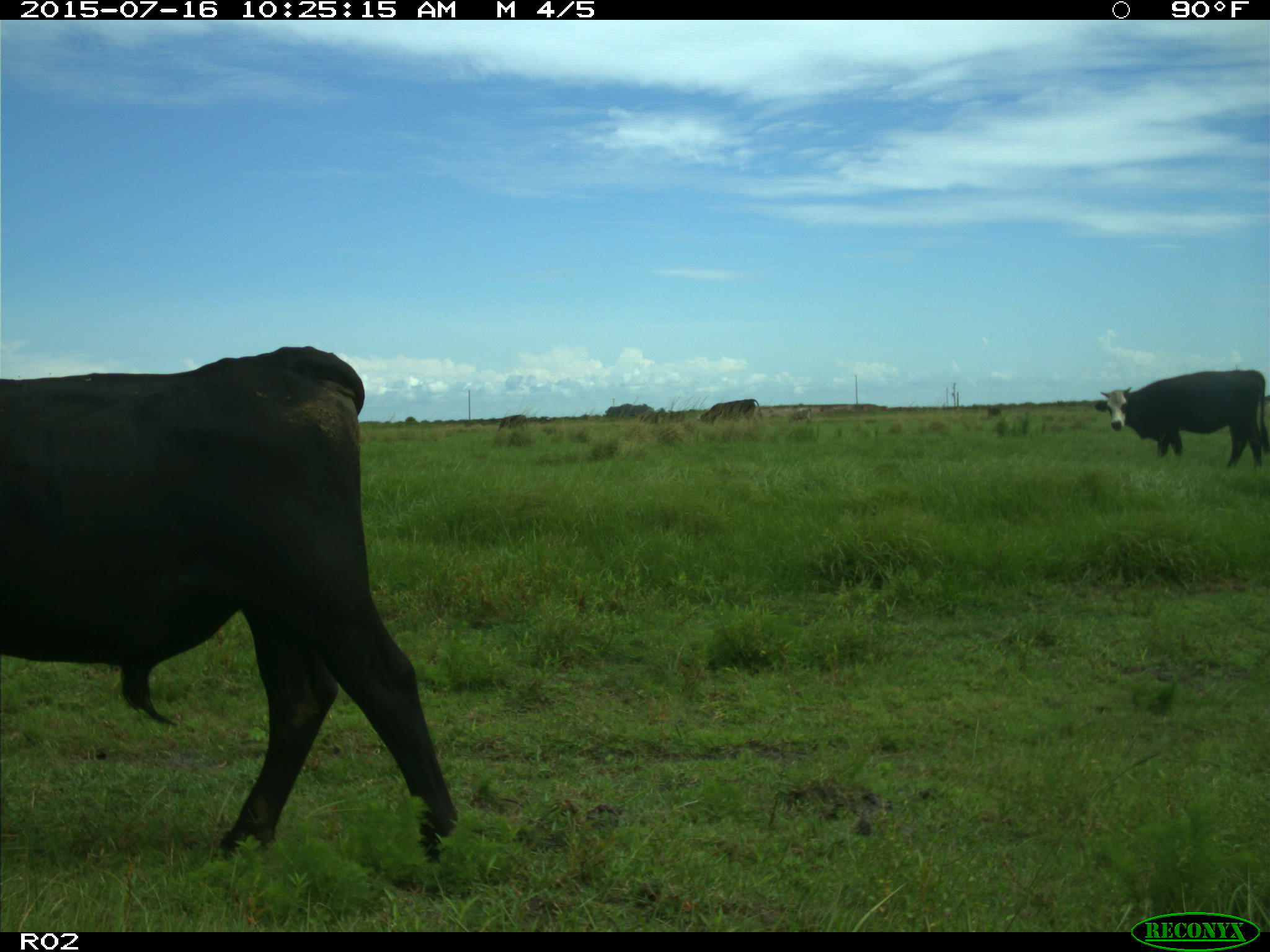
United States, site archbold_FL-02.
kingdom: Animalia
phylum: Chordata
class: Mammalia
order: Artiodactyla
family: Bovidae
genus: Bos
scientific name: Bos taurus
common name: domestic cow